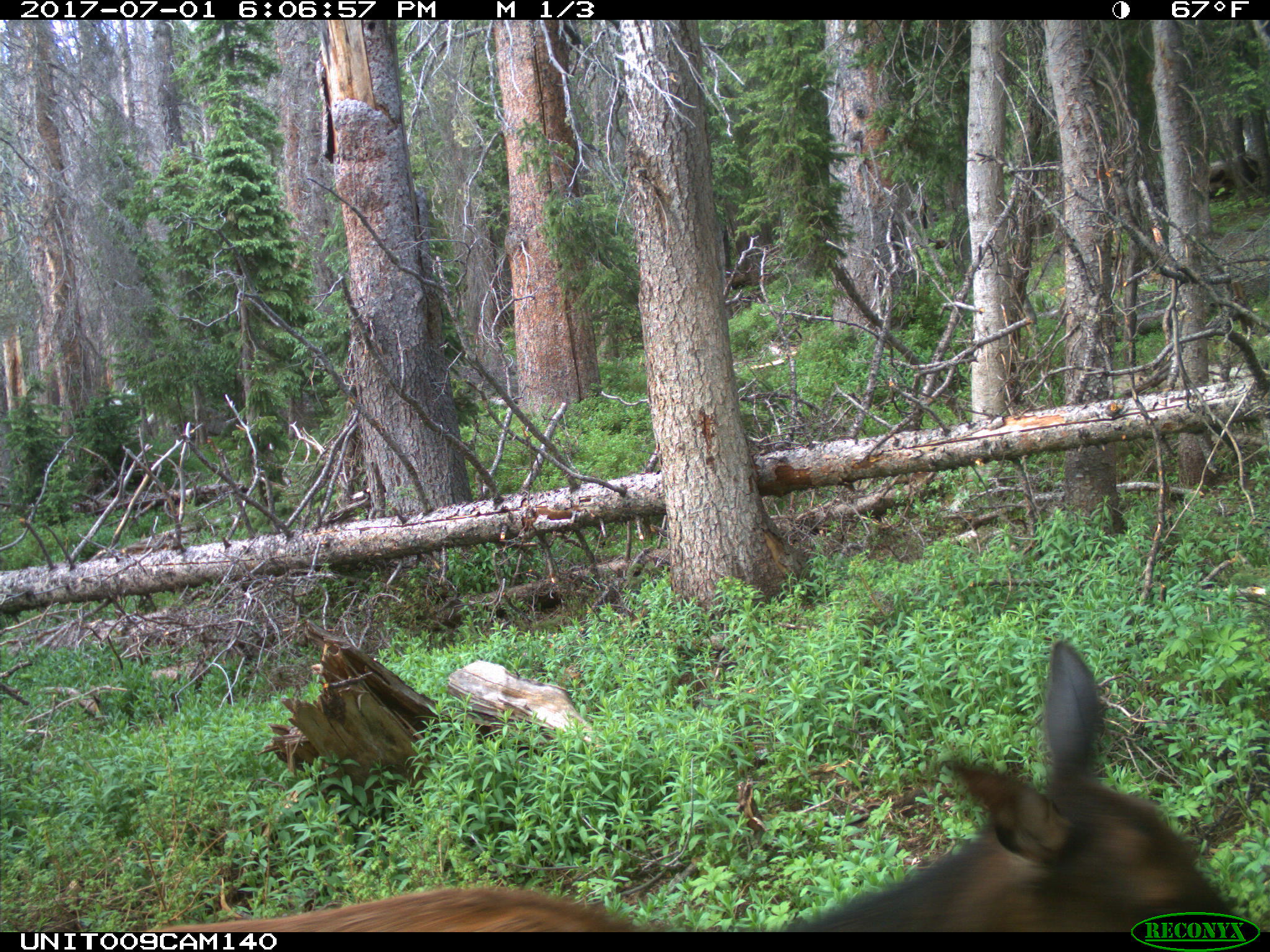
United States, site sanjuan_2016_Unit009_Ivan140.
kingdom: Animalia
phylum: Chordata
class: Mammalia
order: Artiodactyla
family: Cervidae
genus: Cervus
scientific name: Cervus elaphus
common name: red deer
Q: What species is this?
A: Cervus elaphus (red deer).